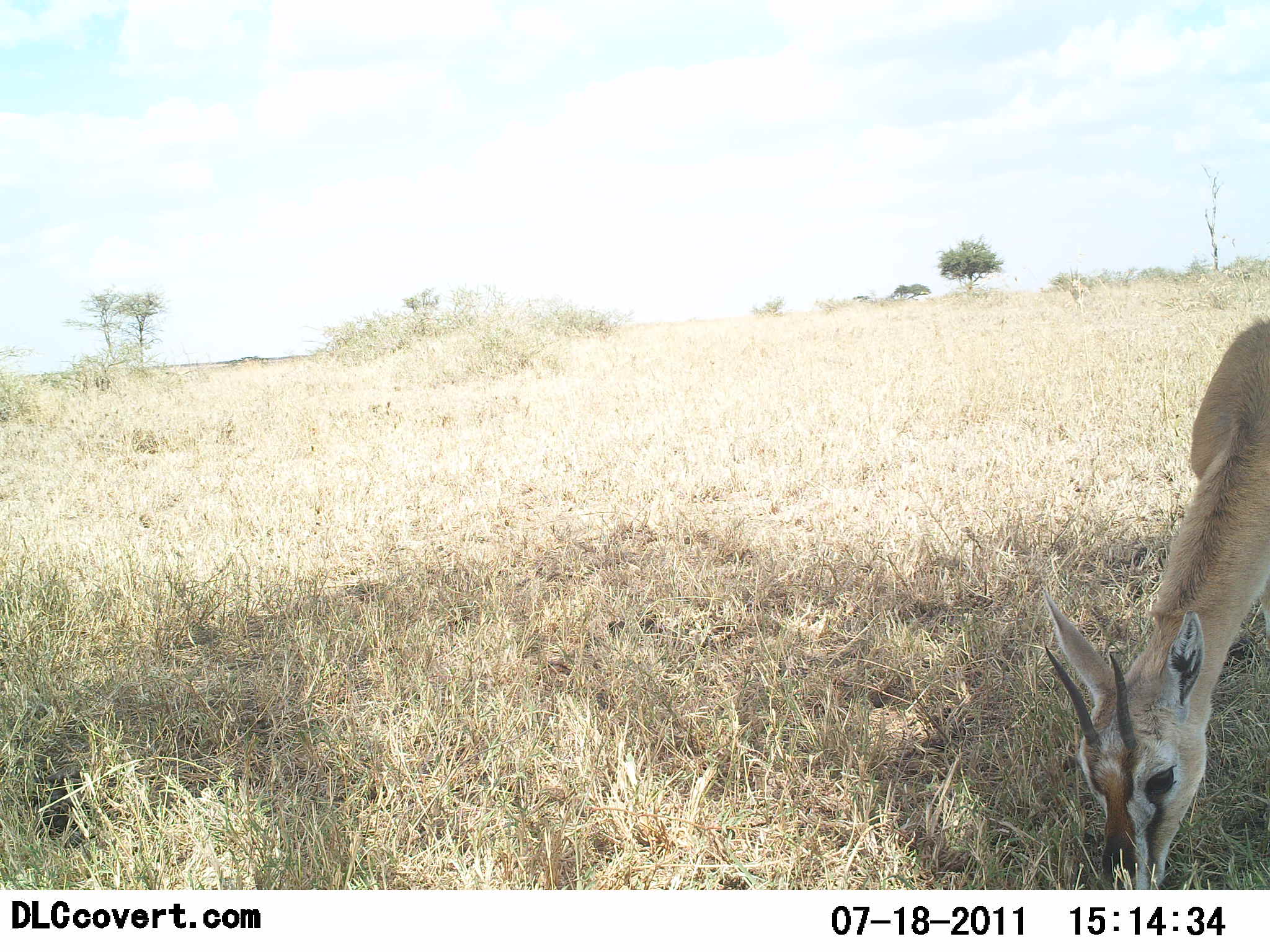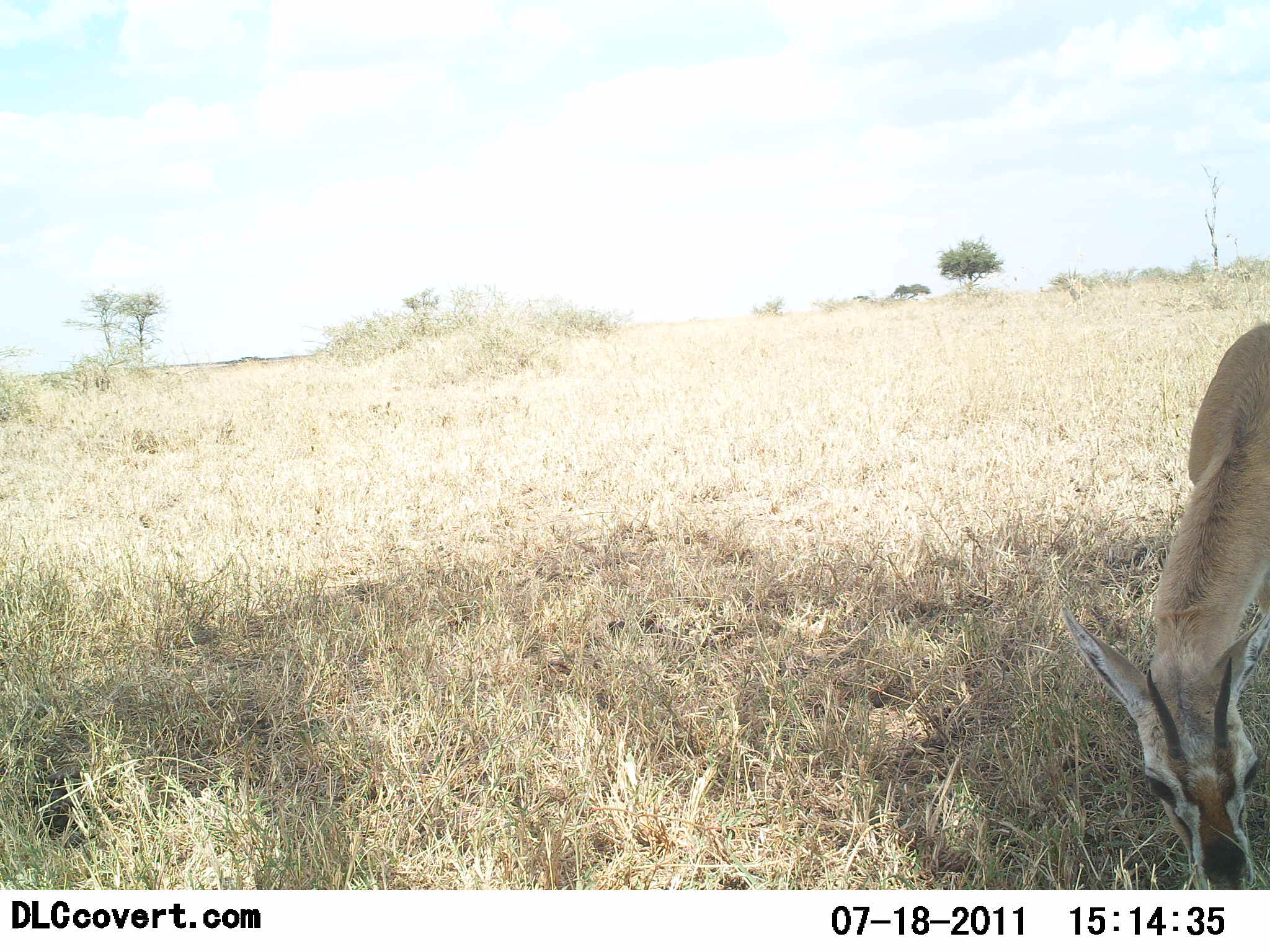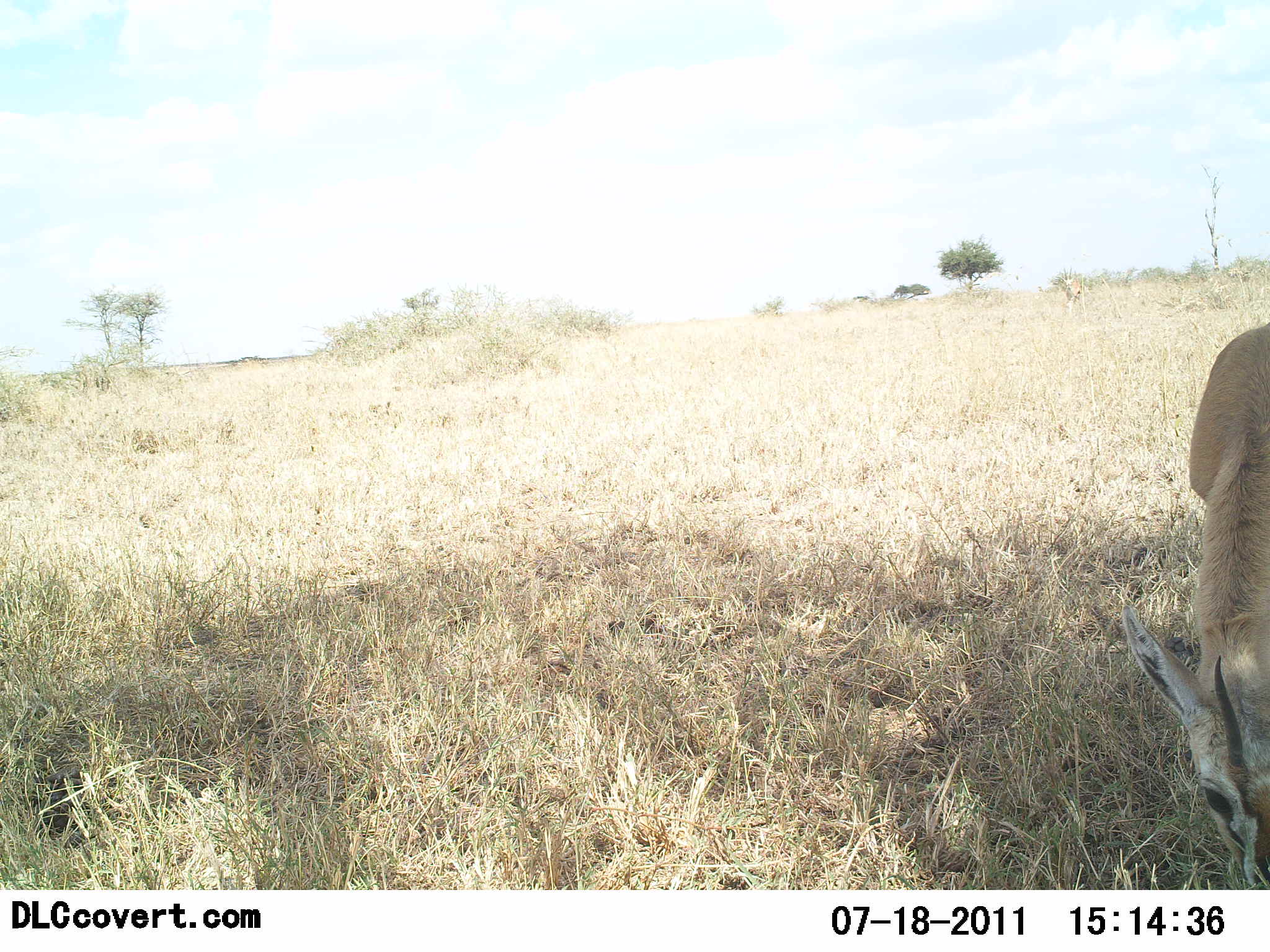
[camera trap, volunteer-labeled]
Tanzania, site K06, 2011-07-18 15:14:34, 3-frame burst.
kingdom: Animalia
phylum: Chordata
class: Mammalia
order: Artiodactyla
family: Bovidae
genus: Eudorcas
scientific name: Eudorcas thomsonii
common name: thomson's gazelle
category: gazellethomsons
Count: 1.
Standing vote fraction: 17%.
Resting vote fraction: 0%.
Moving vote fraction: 0%.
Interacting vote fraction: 0%.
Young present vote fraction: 0%.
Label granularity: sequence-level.